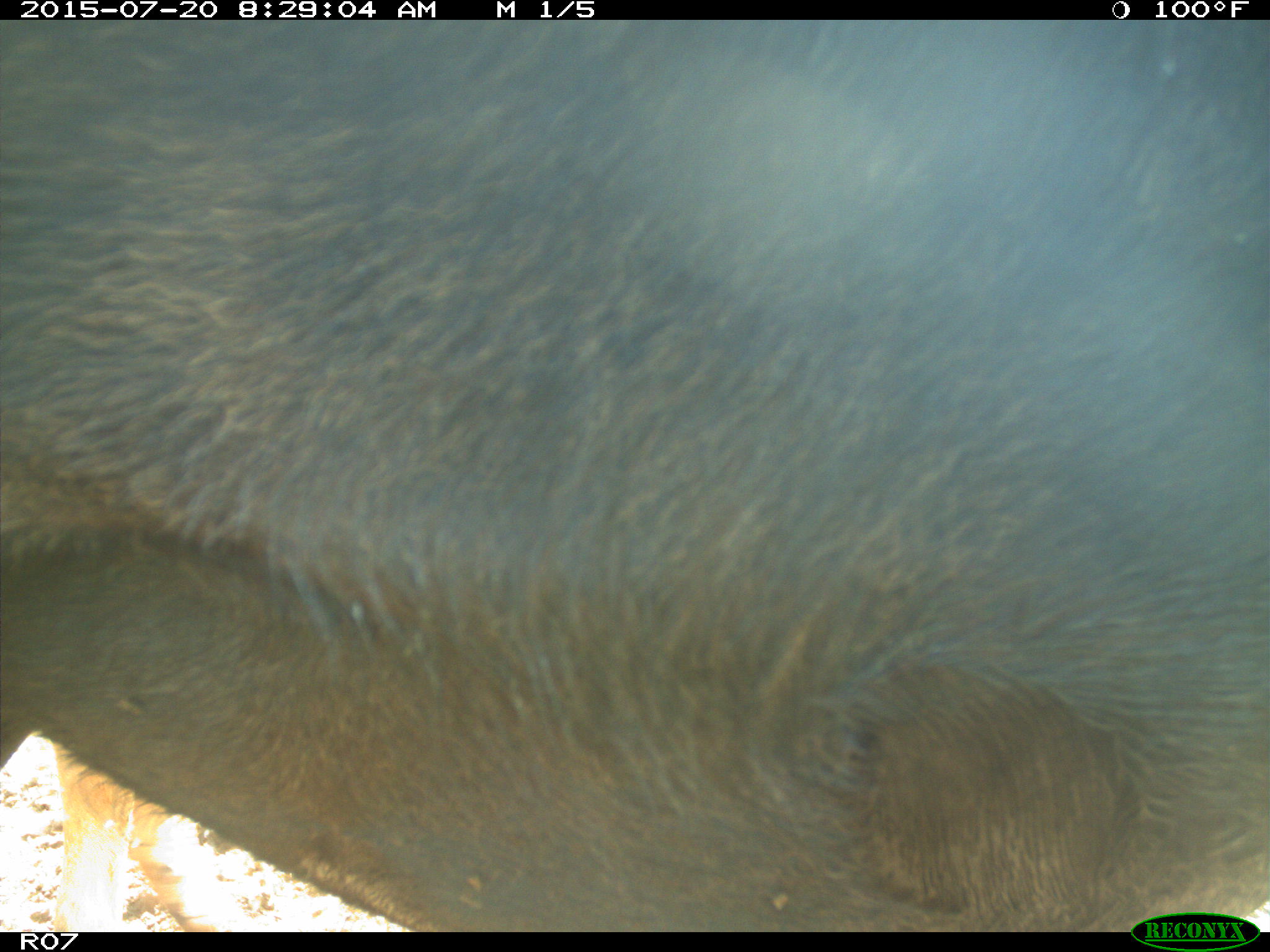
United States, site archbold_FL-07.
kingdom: Animalia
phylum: Chordata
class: Mammalia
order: Artiodactyla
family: Bovidae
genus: Bos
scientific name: Bos taurus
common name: domestic cow